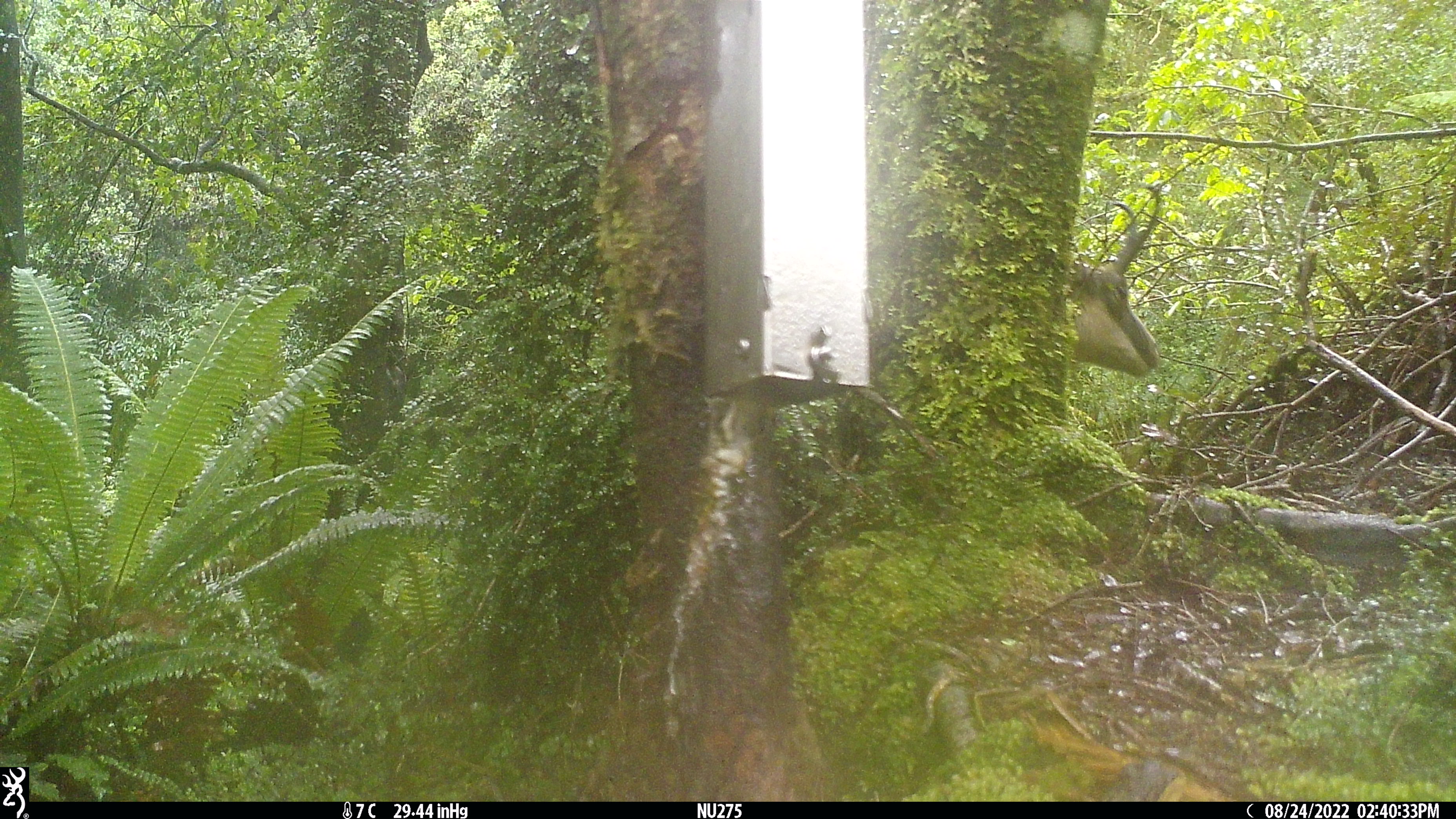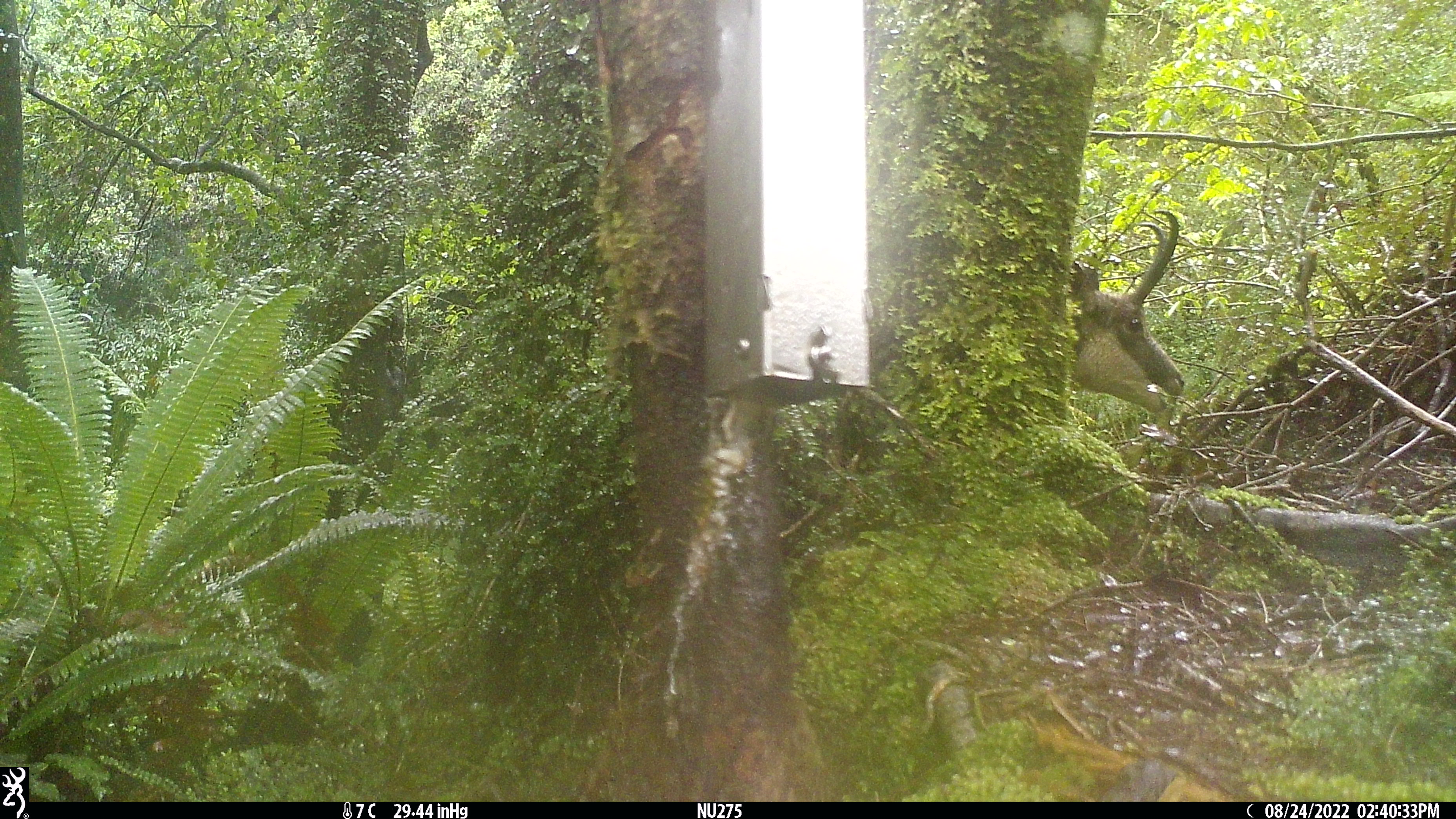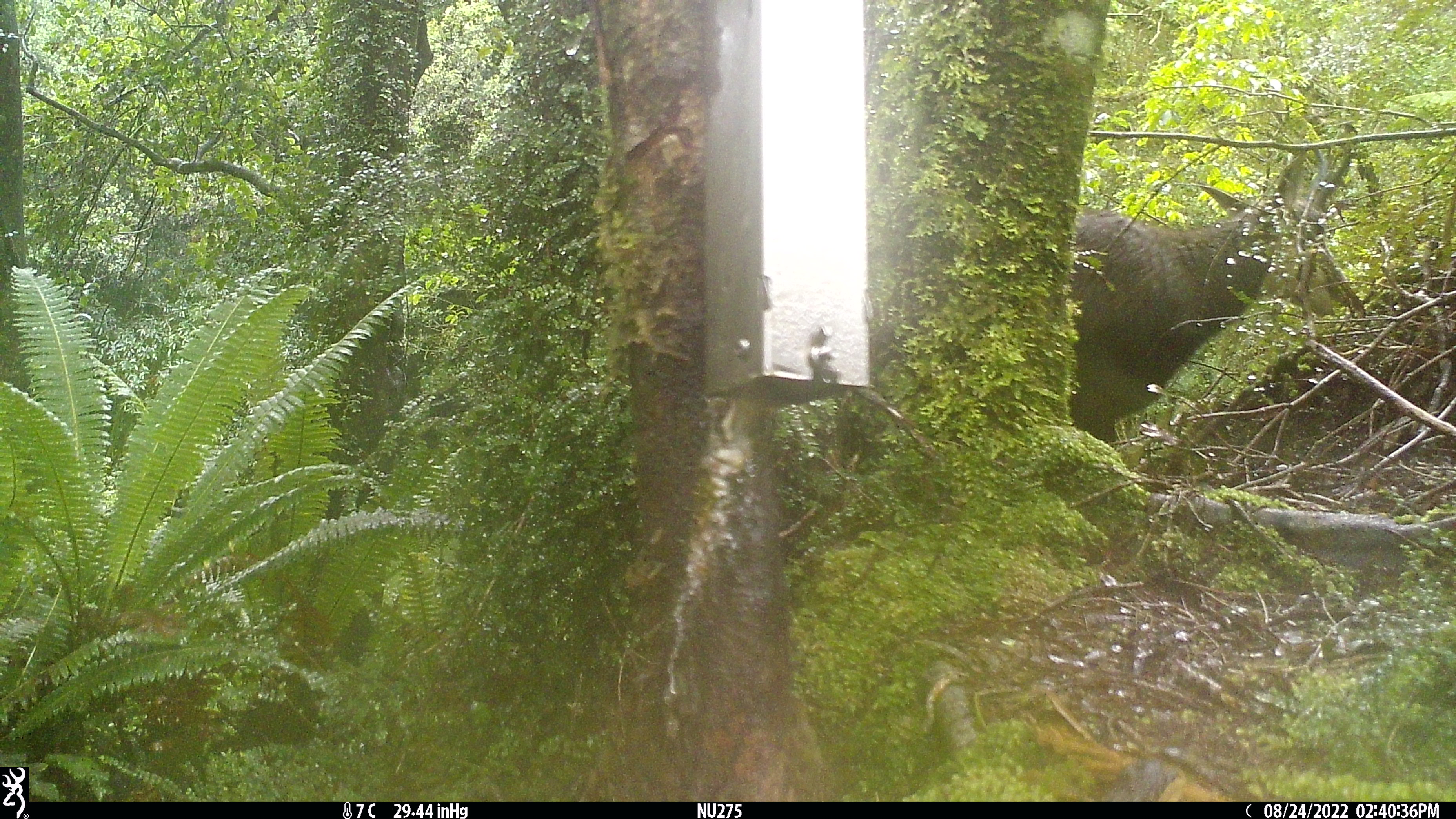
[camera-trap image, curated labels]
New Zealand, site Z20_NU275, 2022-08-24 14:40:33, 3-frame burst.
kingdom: Animalia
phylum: Chordata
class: Mammalia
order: Artiodactyla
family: Bovidae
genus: Rupicapra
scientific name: Rupicapra rupicapra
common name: alpine chamois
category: chamois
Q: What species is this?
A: Chamois (alpine chamois) (Rupicapra rupicapra).